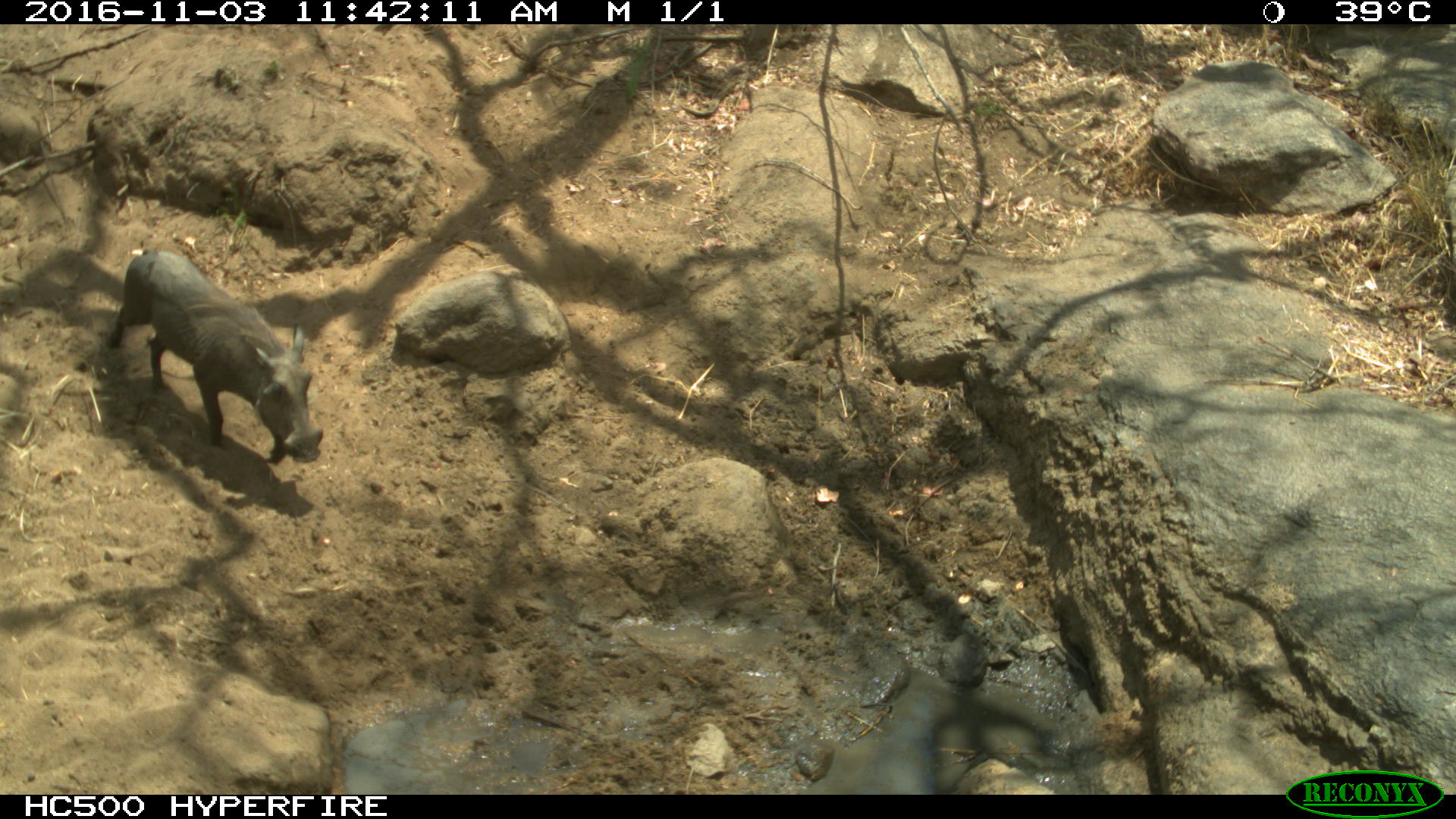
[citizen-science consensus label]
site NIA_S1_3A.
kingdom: Animalia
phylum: Chordata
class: Mammalia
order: Artiodactyla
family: Suidae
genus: Phacochoerus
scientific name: Phacochoerus africanus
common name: warthog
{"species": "warthog (Phacochoerus africanus)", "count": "1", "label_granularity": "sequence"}